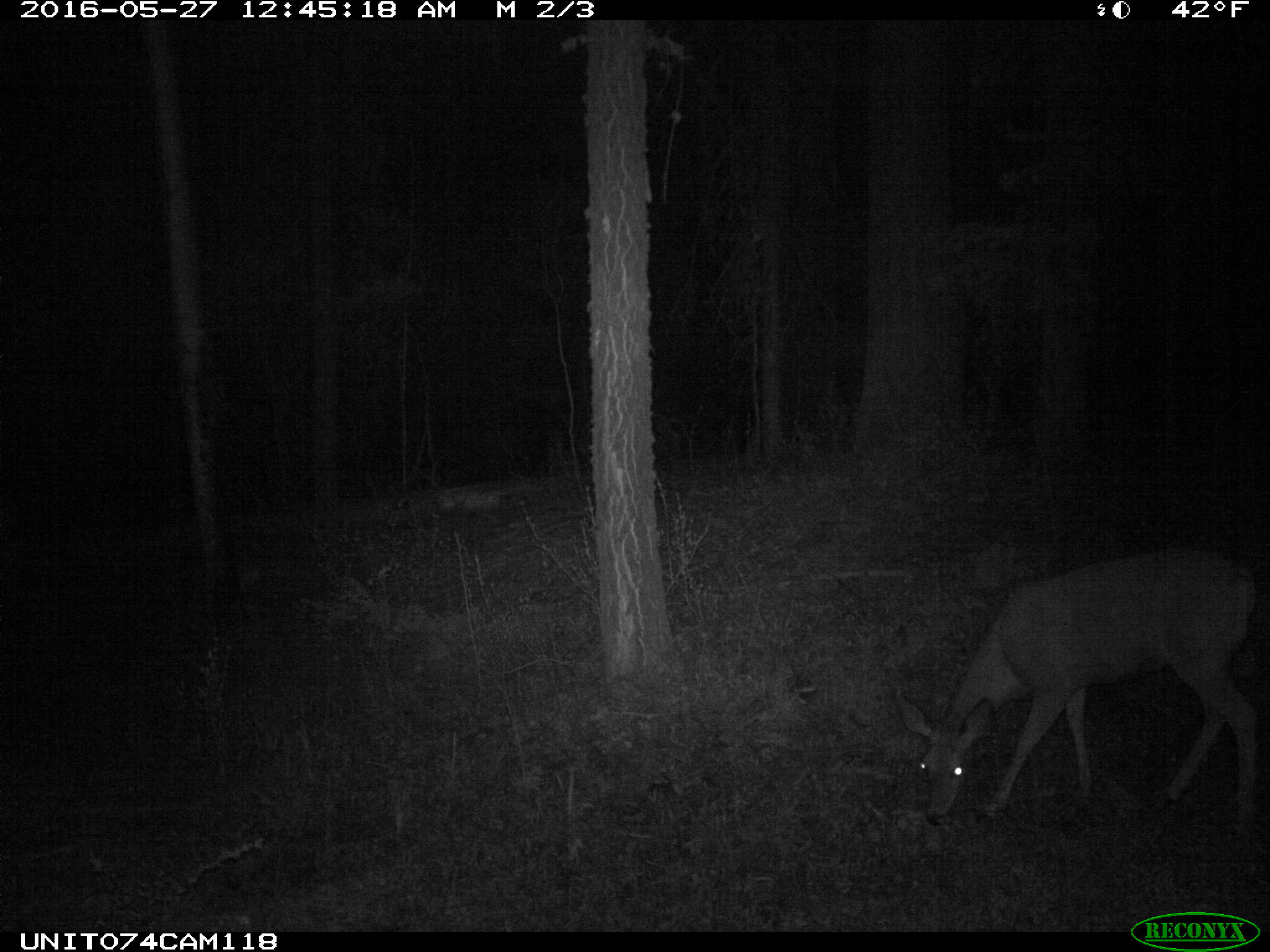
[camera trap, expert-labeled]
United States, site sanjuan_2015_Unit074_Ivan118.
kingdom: Animalia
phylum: Chordata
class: Mammalia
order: Artiodactyla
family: Cervidae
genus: Odocoileus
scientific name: Odocoileus hemionus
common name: mule deer